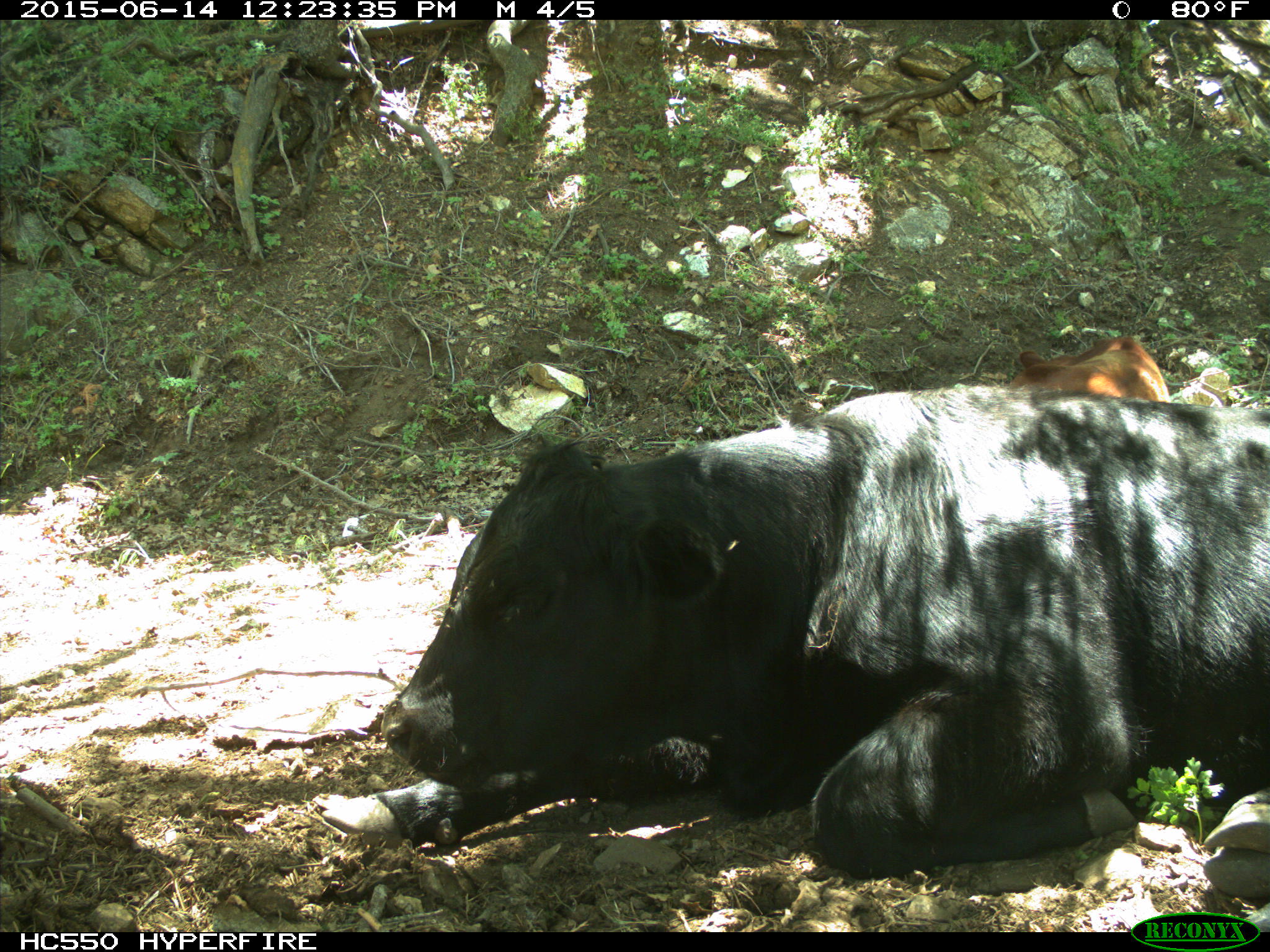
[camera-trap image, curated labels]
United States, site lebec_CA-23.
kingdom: Animalia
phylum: Chordata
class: Mammalia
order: Artiodactyla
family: Bovidae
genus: Bos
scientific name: Bos taurus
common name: domestic cow